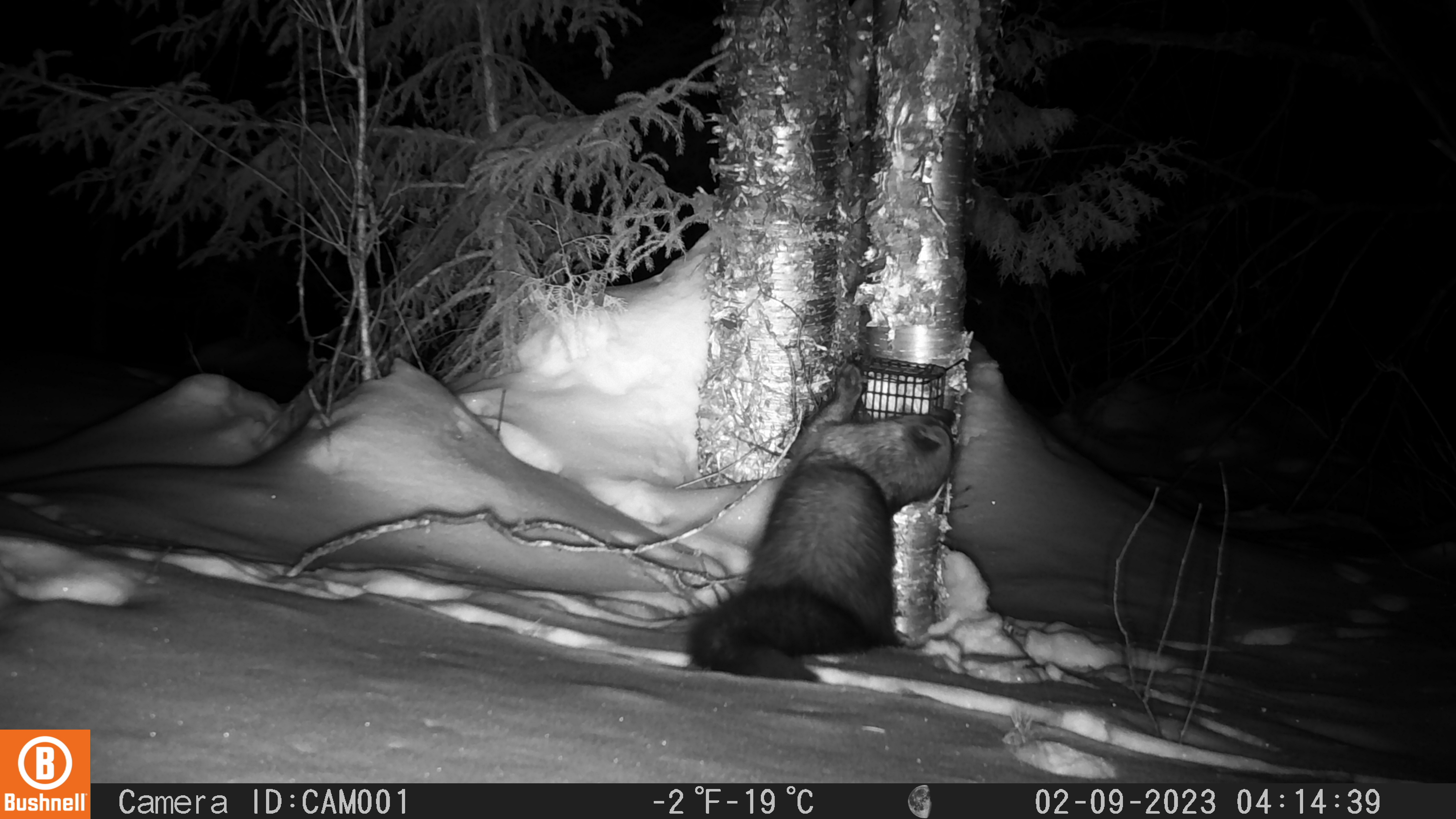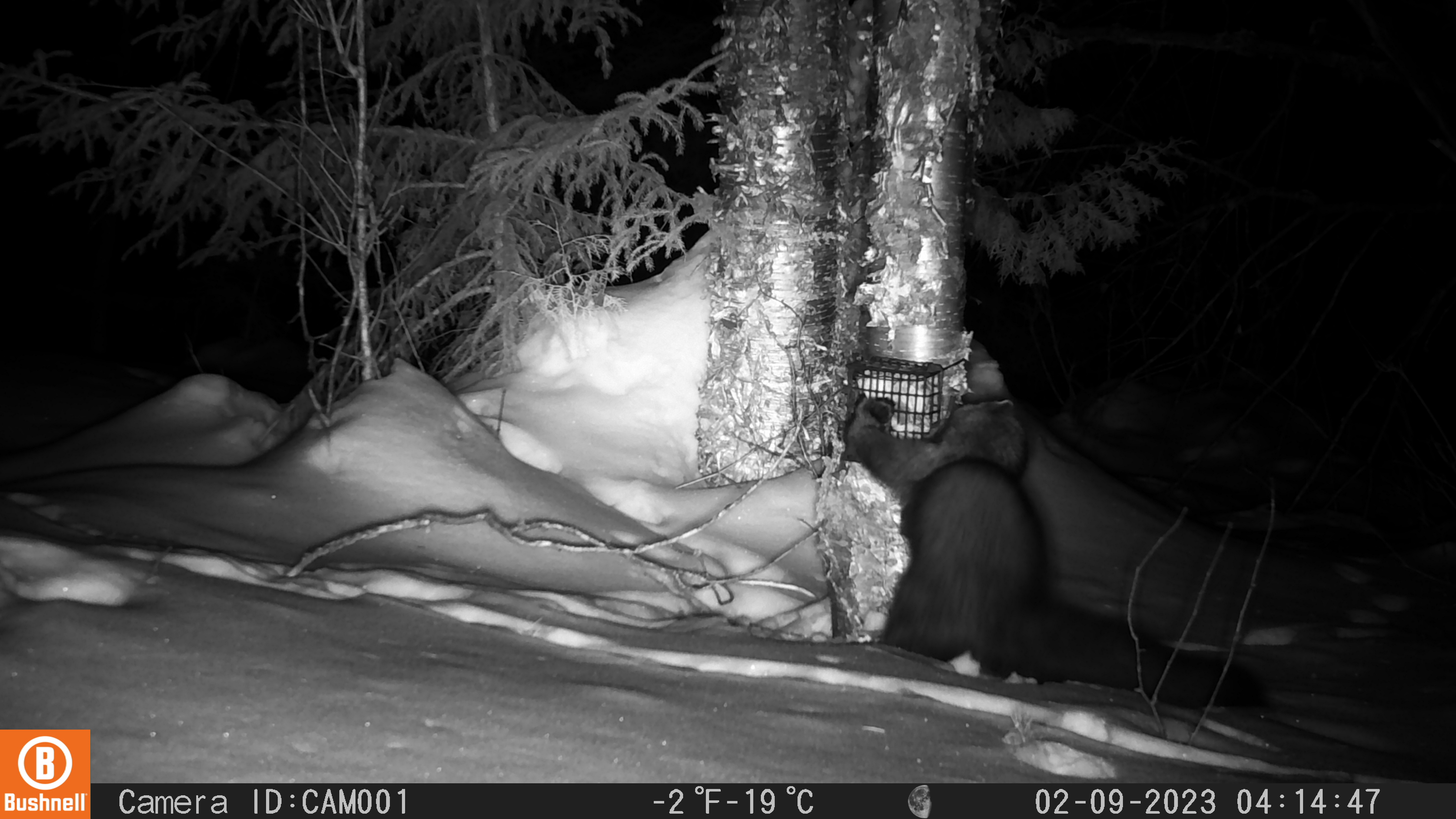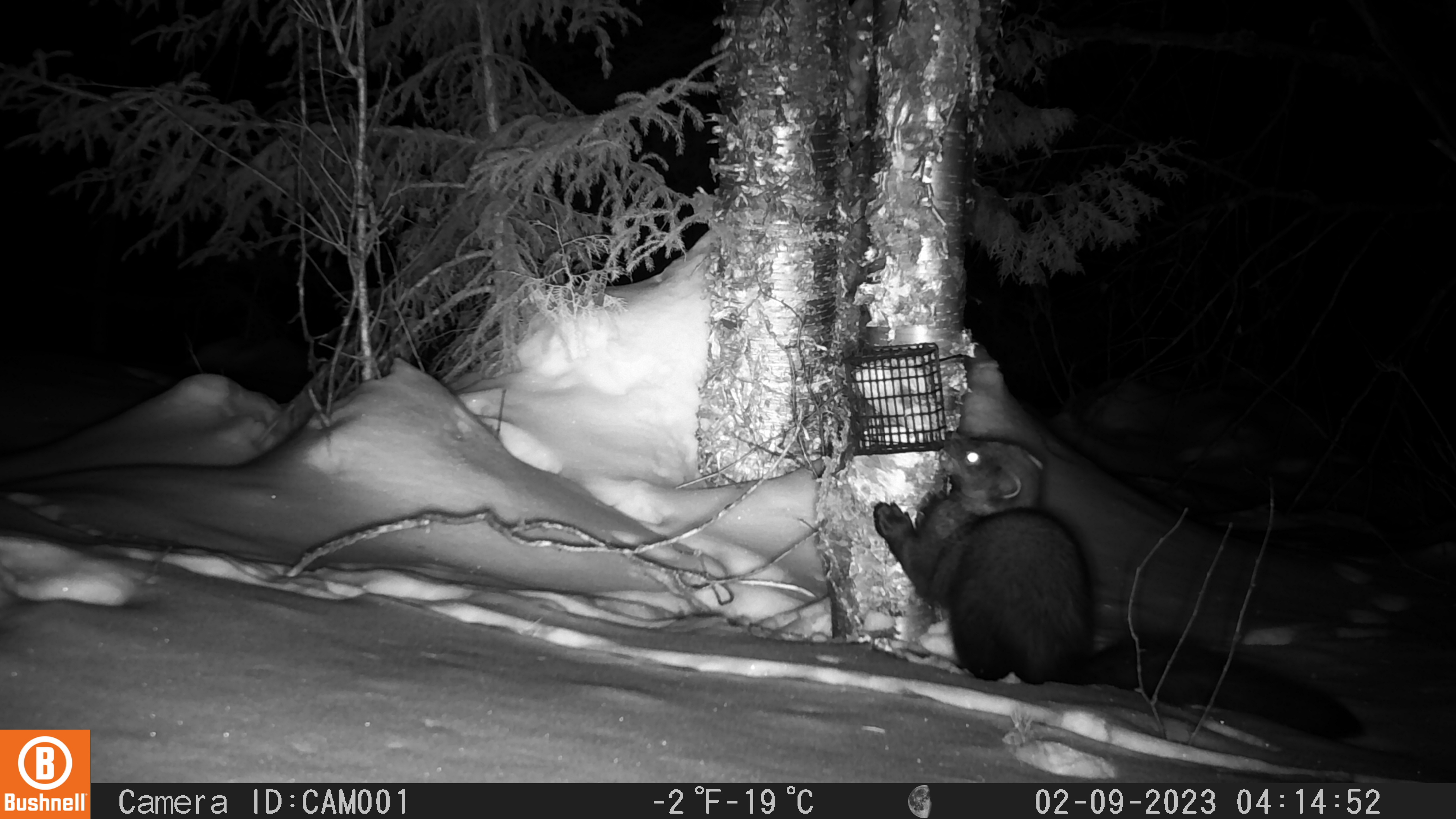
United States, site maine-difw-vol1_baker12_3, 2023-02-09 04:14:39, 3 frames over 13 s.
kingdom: Animalia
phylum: Chordata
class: Mammalia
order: Carnivora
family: Mustelidae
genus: Pekania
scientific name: Pekania pennanti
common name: fisher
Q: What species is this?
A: Fisher (Pekania pennanti).